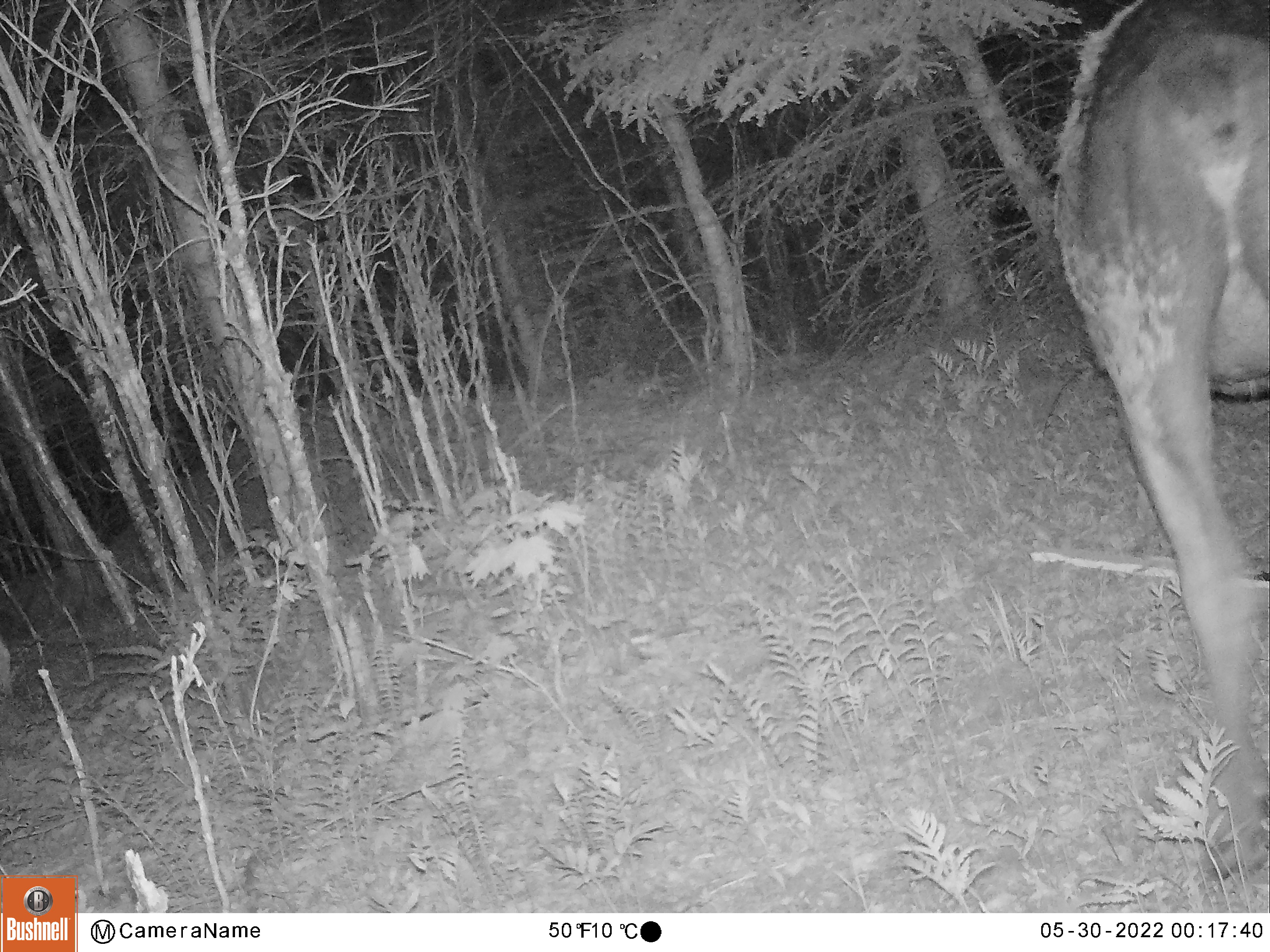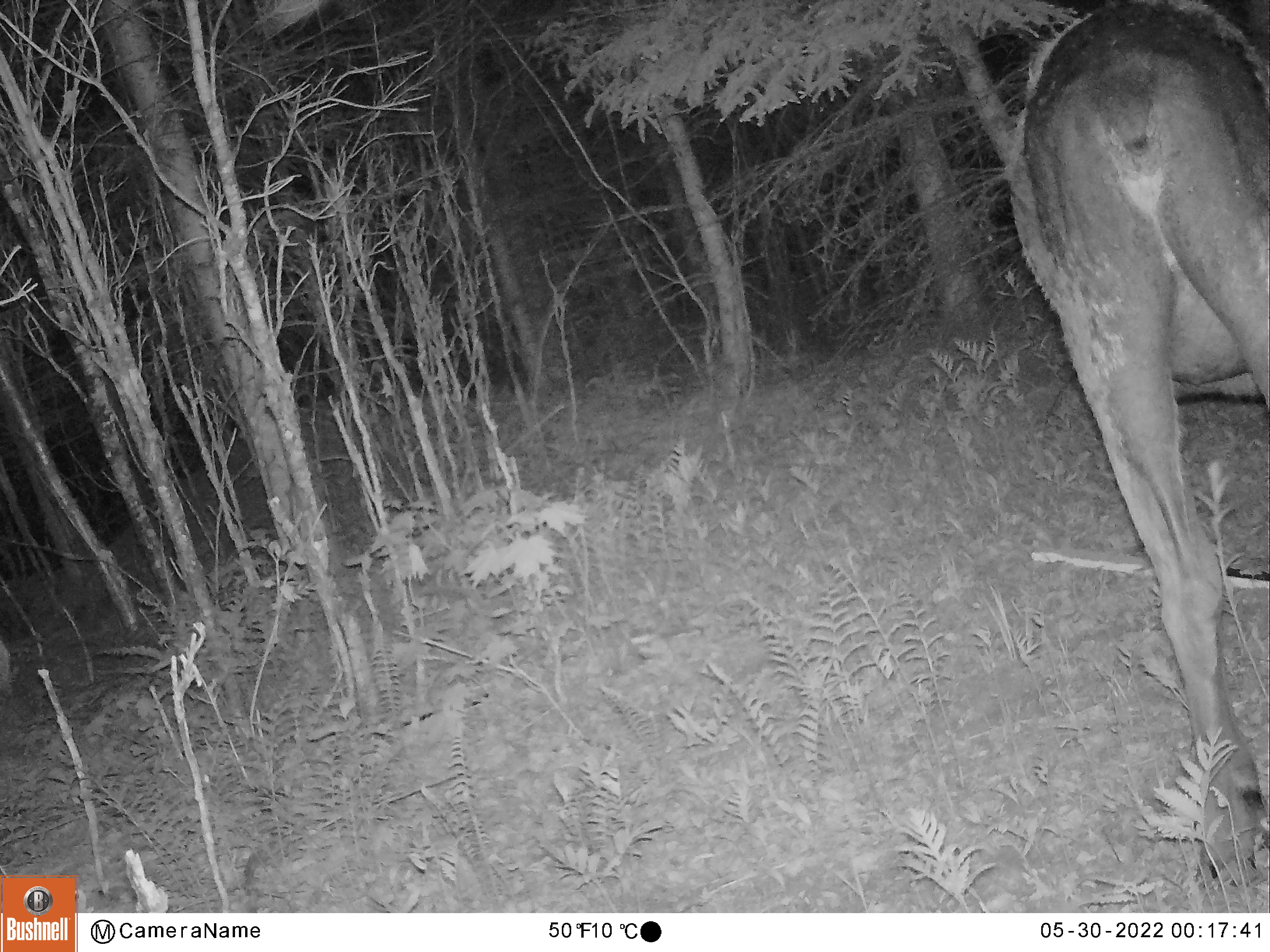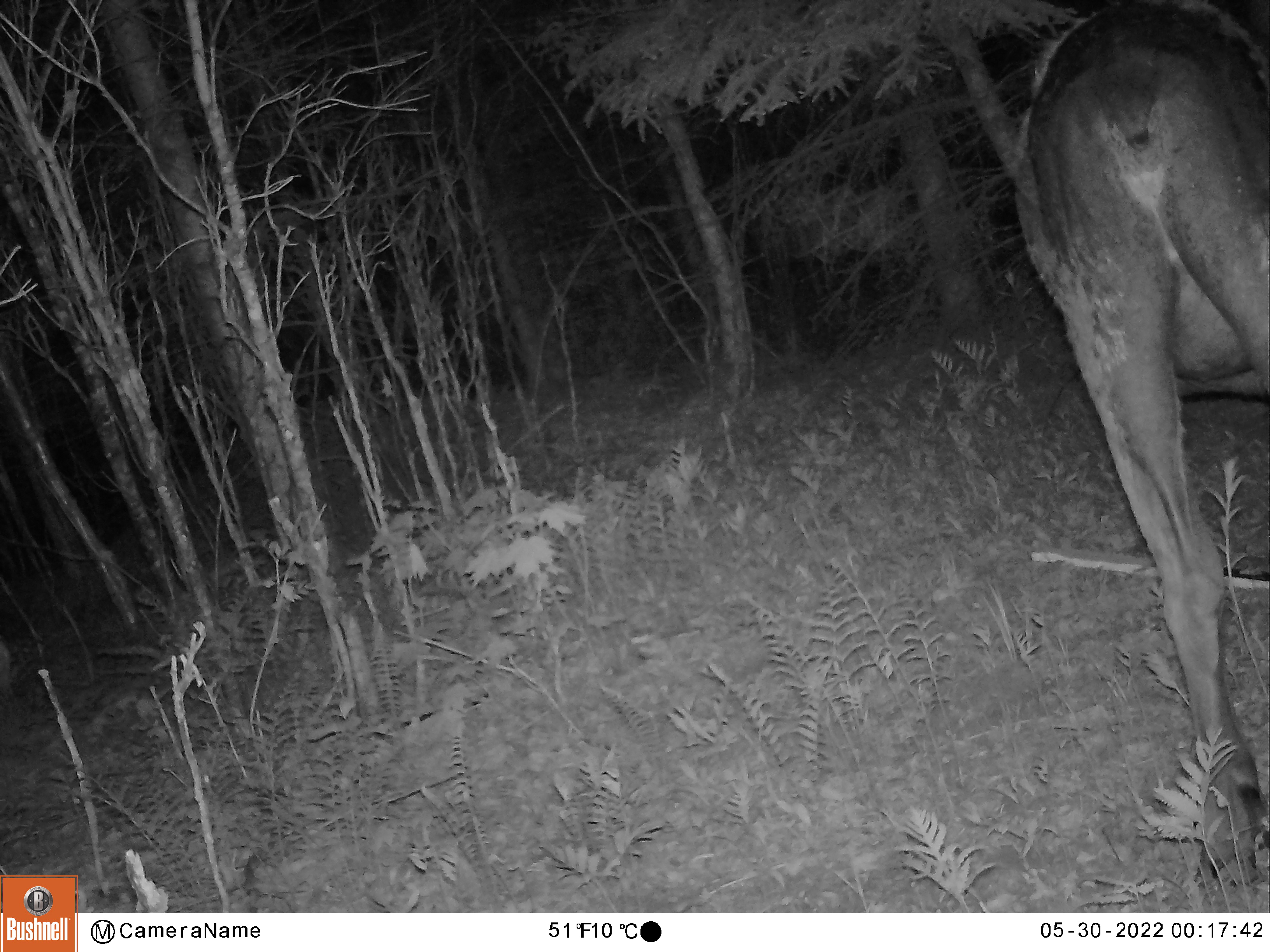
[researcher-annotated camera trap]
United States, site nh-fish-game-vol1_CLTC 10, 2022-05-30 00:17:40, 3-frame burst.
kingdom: Animalia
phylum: Chordata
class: Mammalia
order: Artiodactyla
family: Cervidae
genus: Alces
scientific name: Alces alces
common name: moose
Moose (Alces alces).